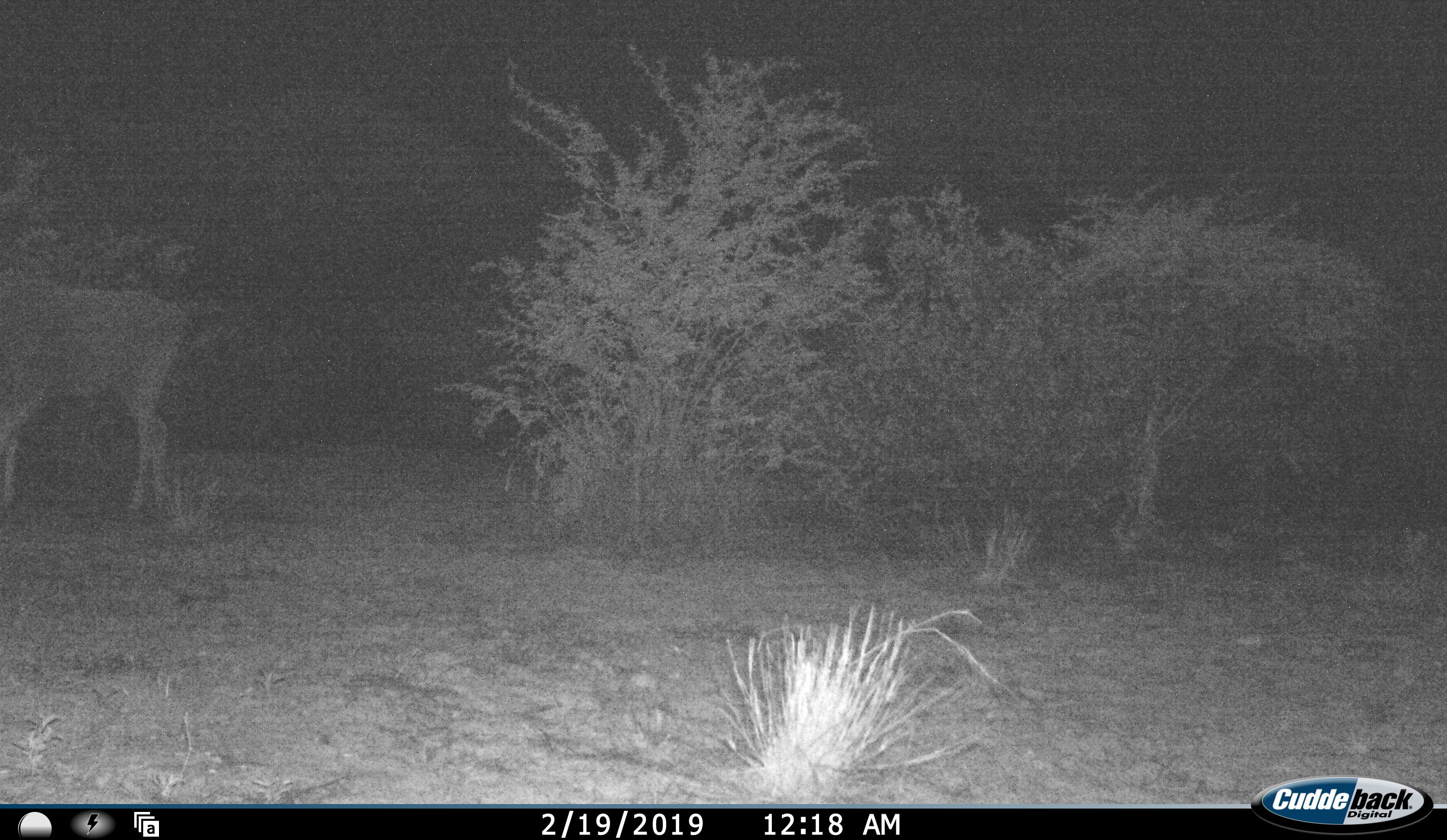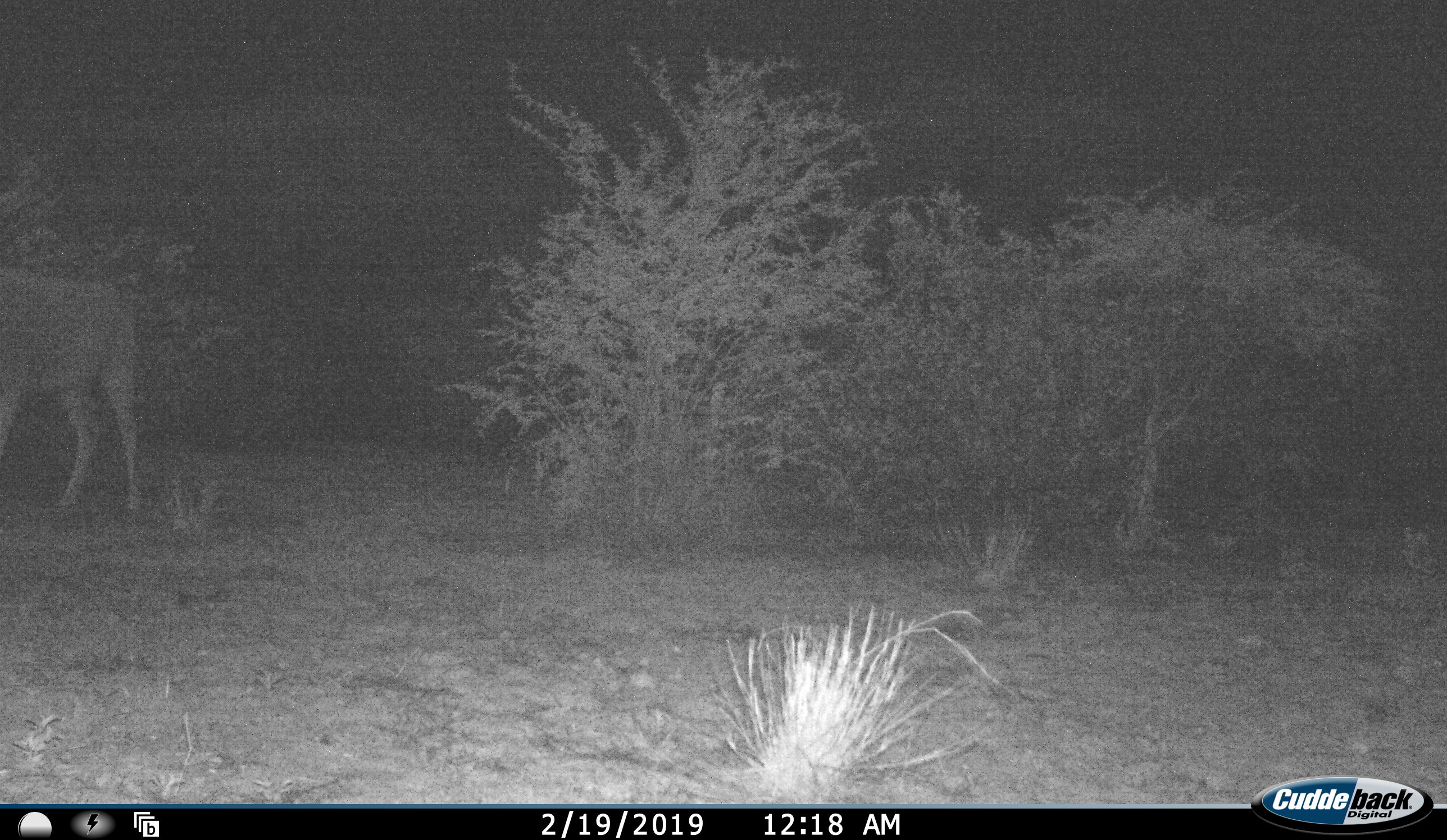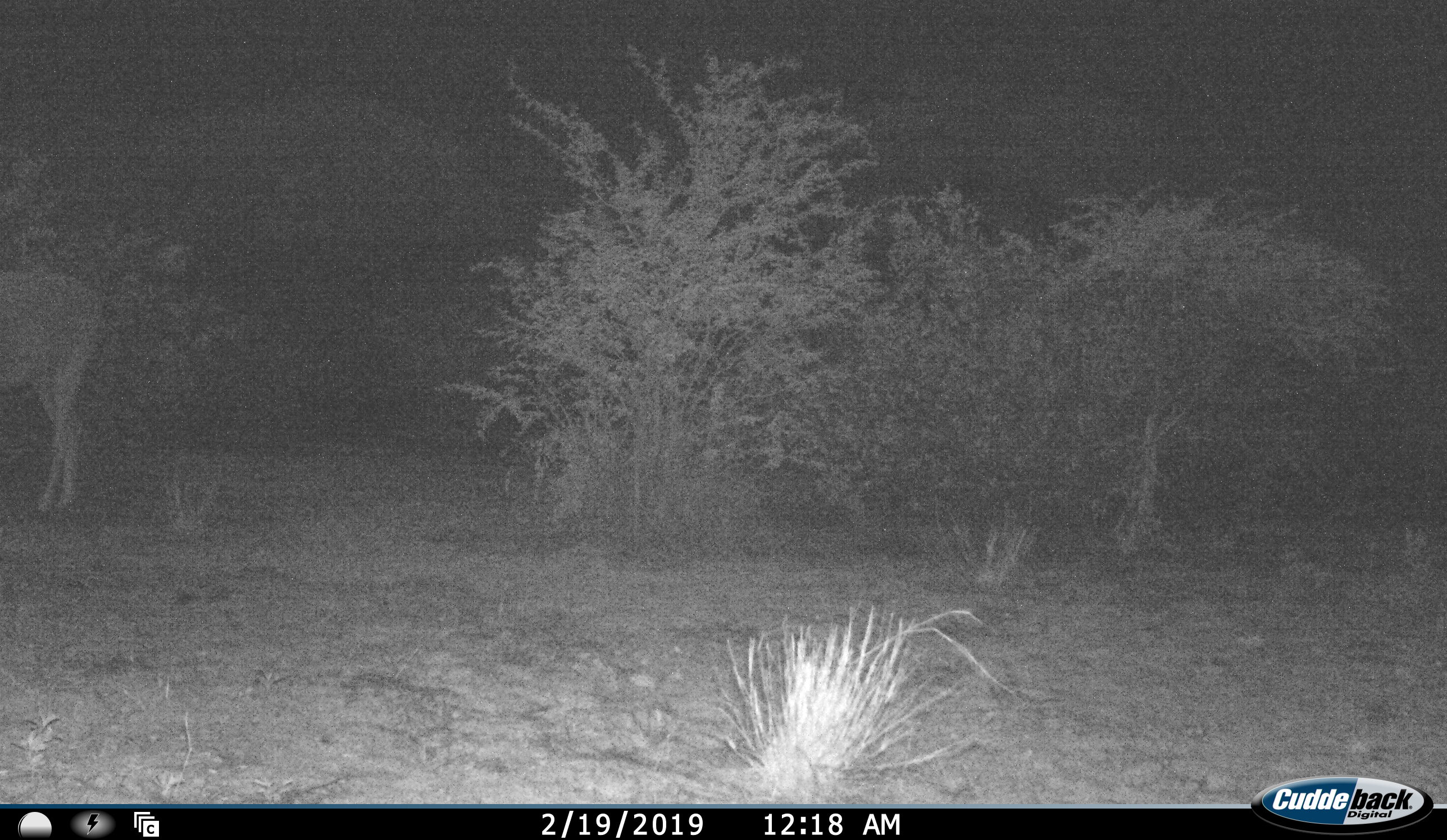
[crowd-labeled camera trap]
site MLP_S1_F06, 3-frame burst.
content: unidentified animal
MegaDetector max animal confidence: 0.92